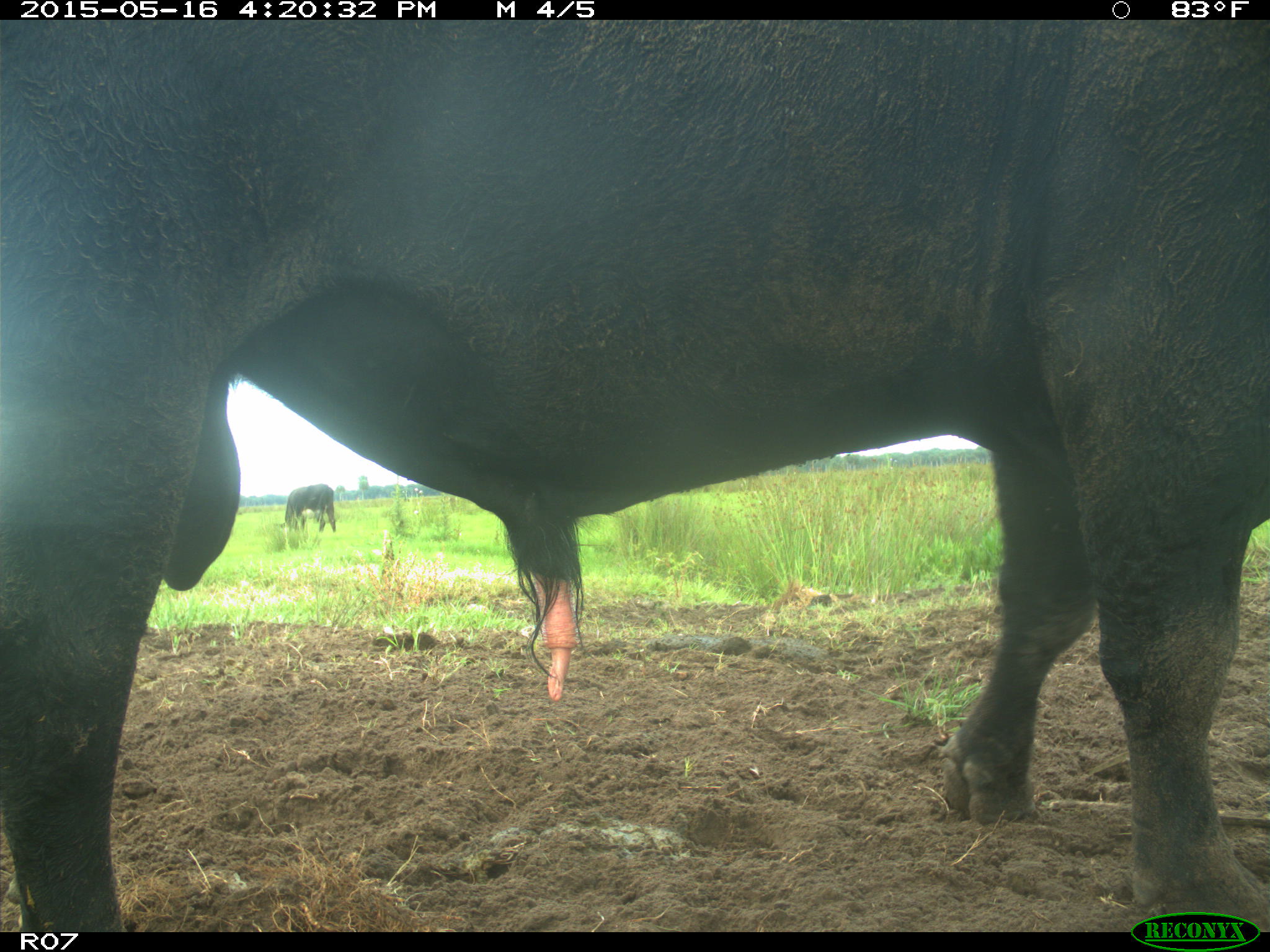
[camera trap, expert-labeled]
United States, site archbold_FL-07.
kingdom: Animalia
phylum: Chordata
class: Mammalia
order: Artiodactyla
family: Bovidae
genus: Bos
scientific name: Bos taurus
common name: domestic cow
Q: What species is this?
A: Bos taurus (domestic cow).